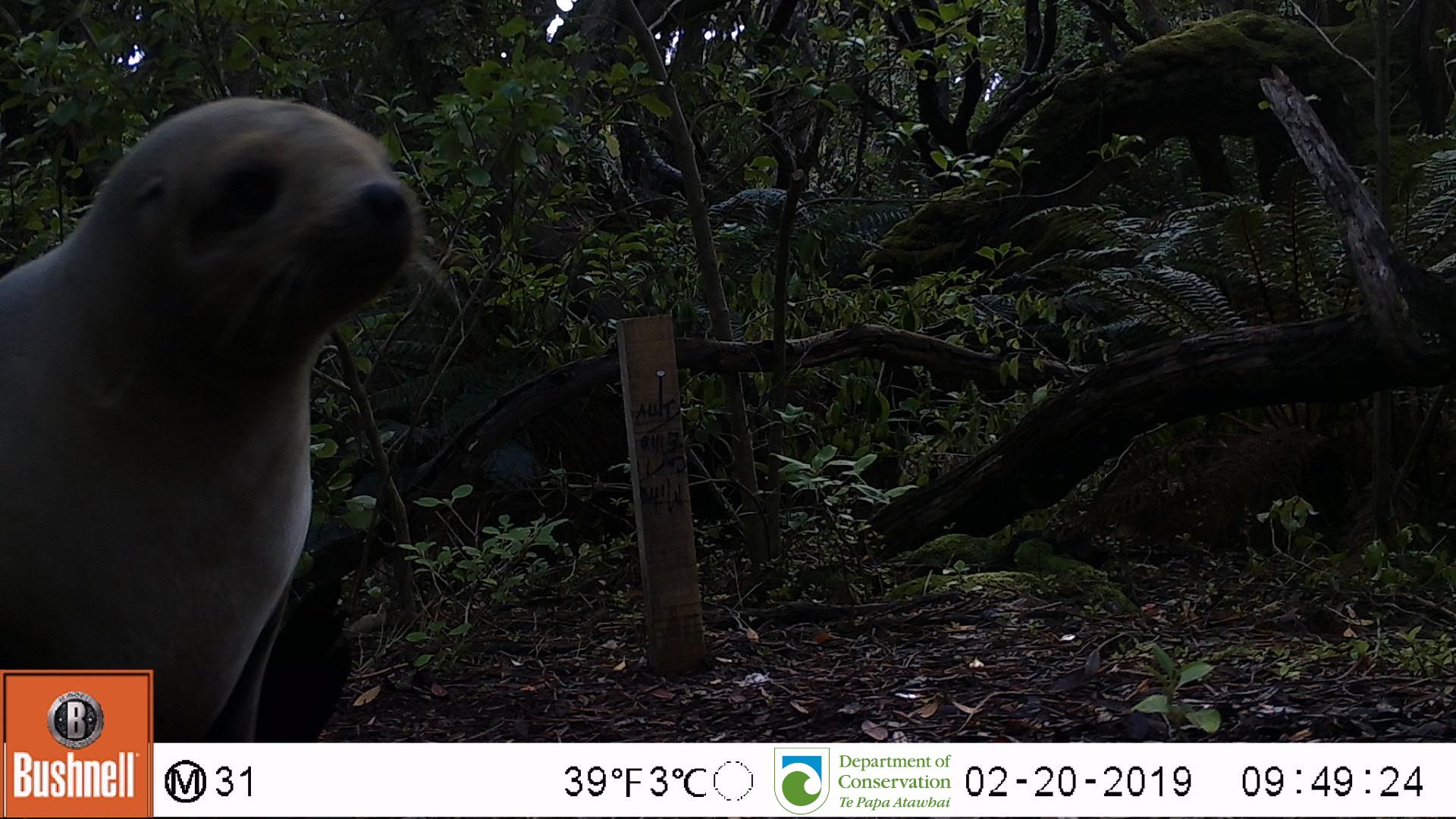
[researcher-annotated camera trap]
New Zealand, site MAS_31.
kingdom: Animalia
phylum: Chordata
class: Mammalia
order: Carnivora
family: Otariidae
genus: Phocarctos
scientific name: Phocarctos hookeri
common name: new zealand sea lion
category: sealion